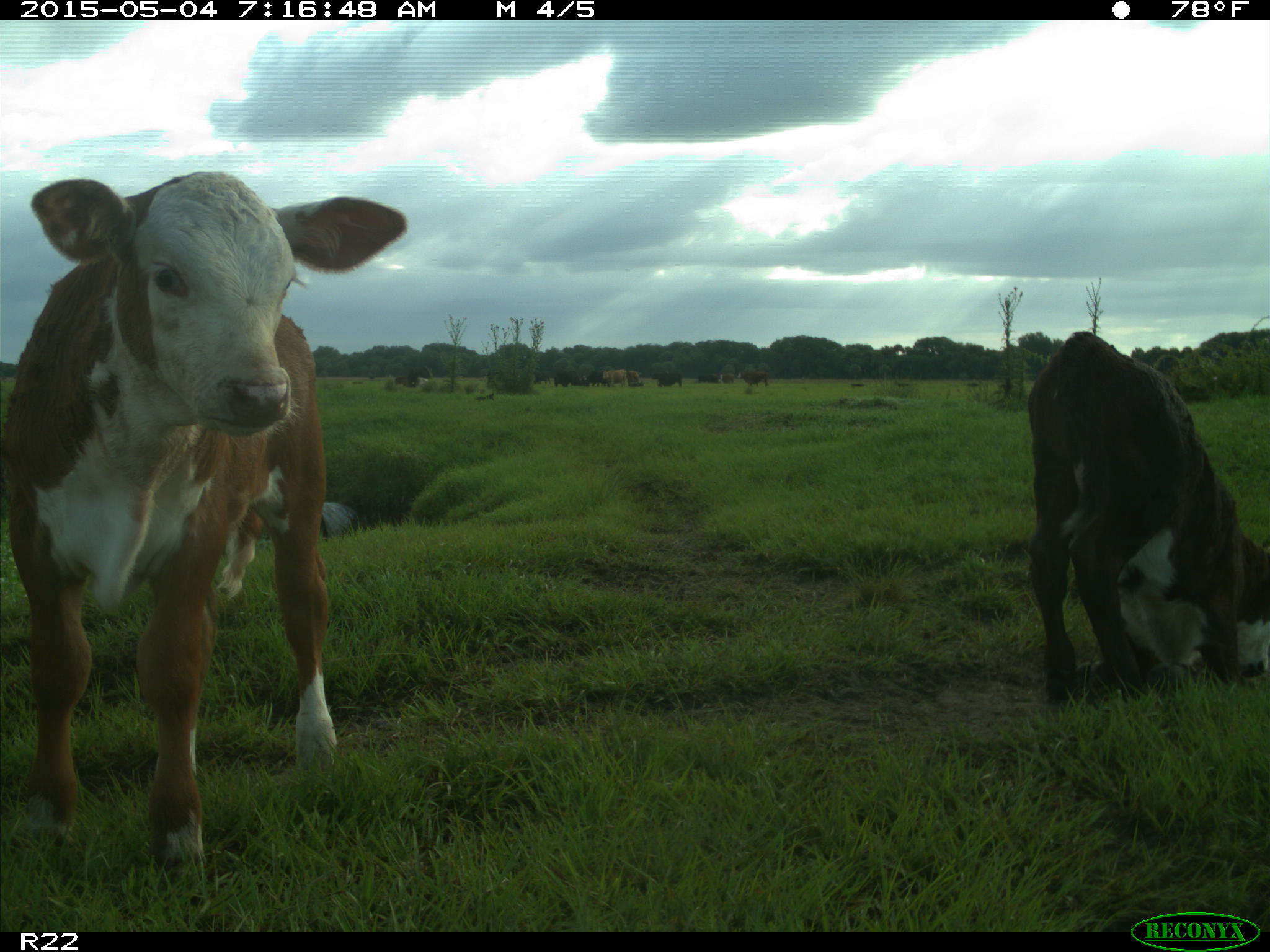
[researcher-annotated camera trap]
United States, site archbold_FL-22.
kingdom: Animalia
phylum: Chordata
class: Mammalia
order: Artiodactyla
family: Bovidae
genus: Bos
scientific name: Bos taurus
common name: domestic cow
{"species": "Bos taurus (domestic cow)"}